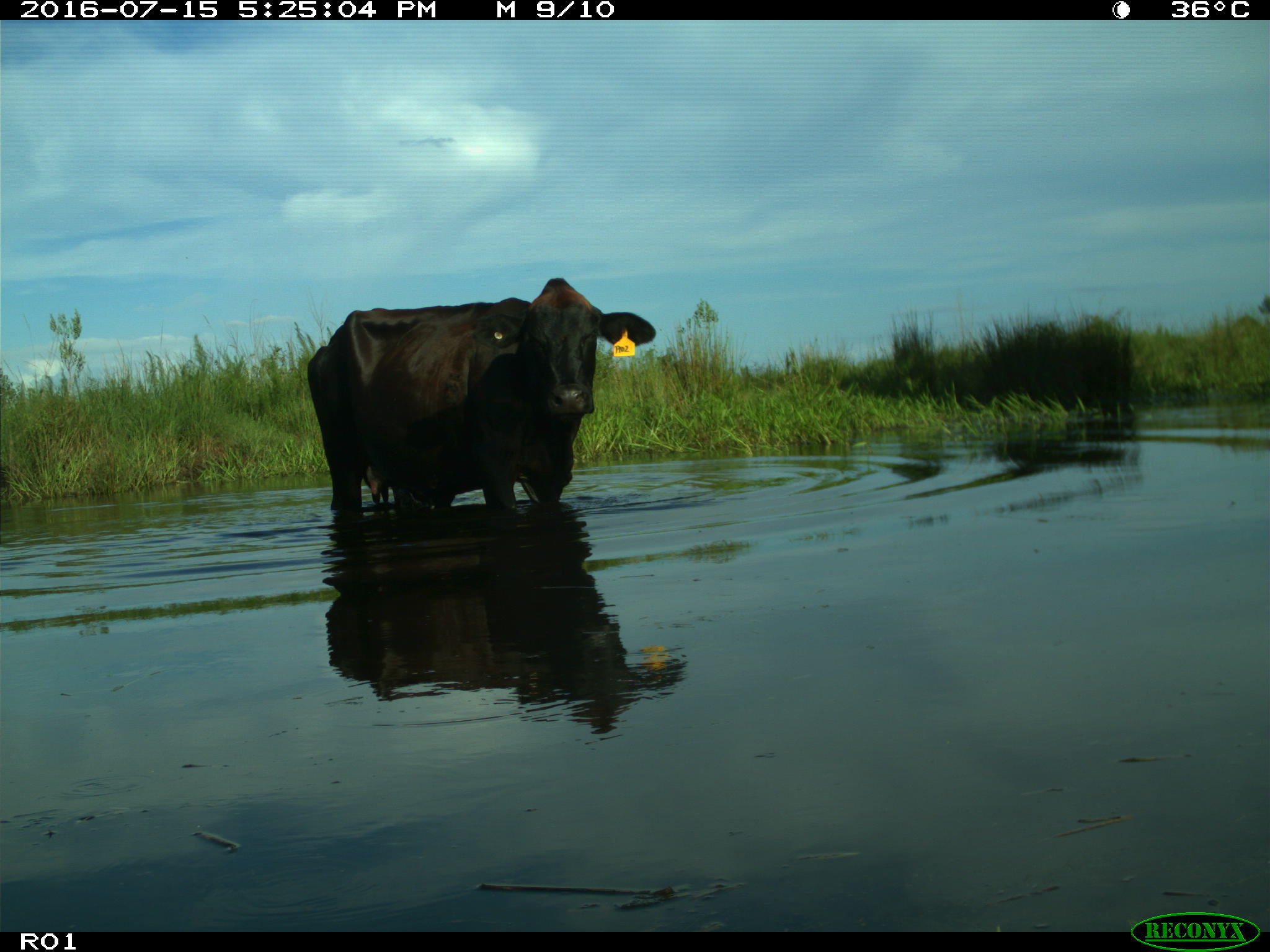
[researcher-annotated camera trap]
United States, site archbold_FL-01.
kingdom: Animalia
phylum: Chordata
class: Mammalia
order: Artiodactyla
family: Bovidae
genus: Bos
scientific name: Bos taurus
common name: domestic cow